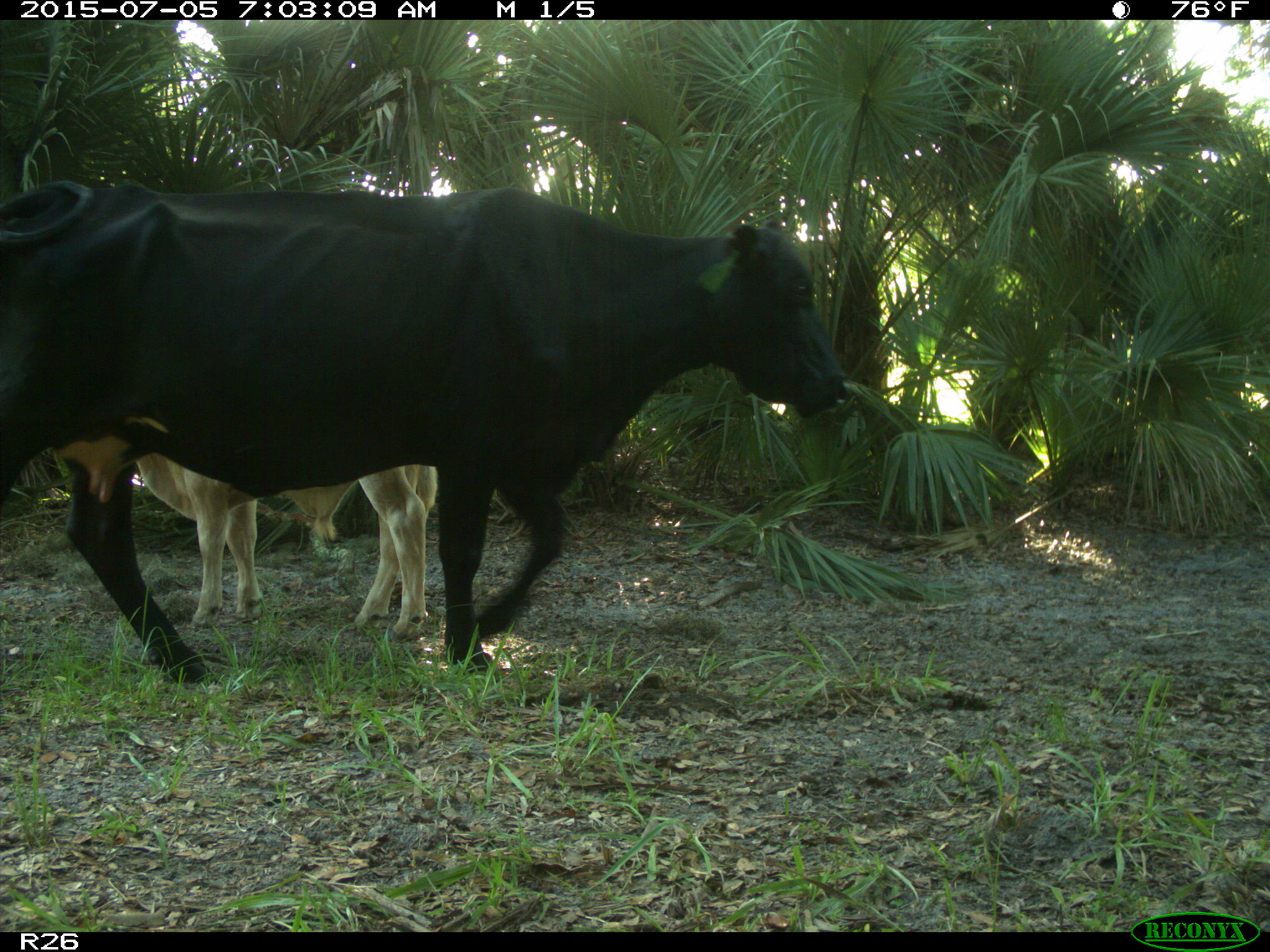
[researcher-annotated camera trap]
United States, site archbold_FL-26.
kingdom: Animalia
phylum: Chordata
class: Mammalia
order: Artiodactyla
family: Bovidae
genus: Bos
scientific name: Bos taurus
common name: domestic cow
Bos taurus (domestic cow).